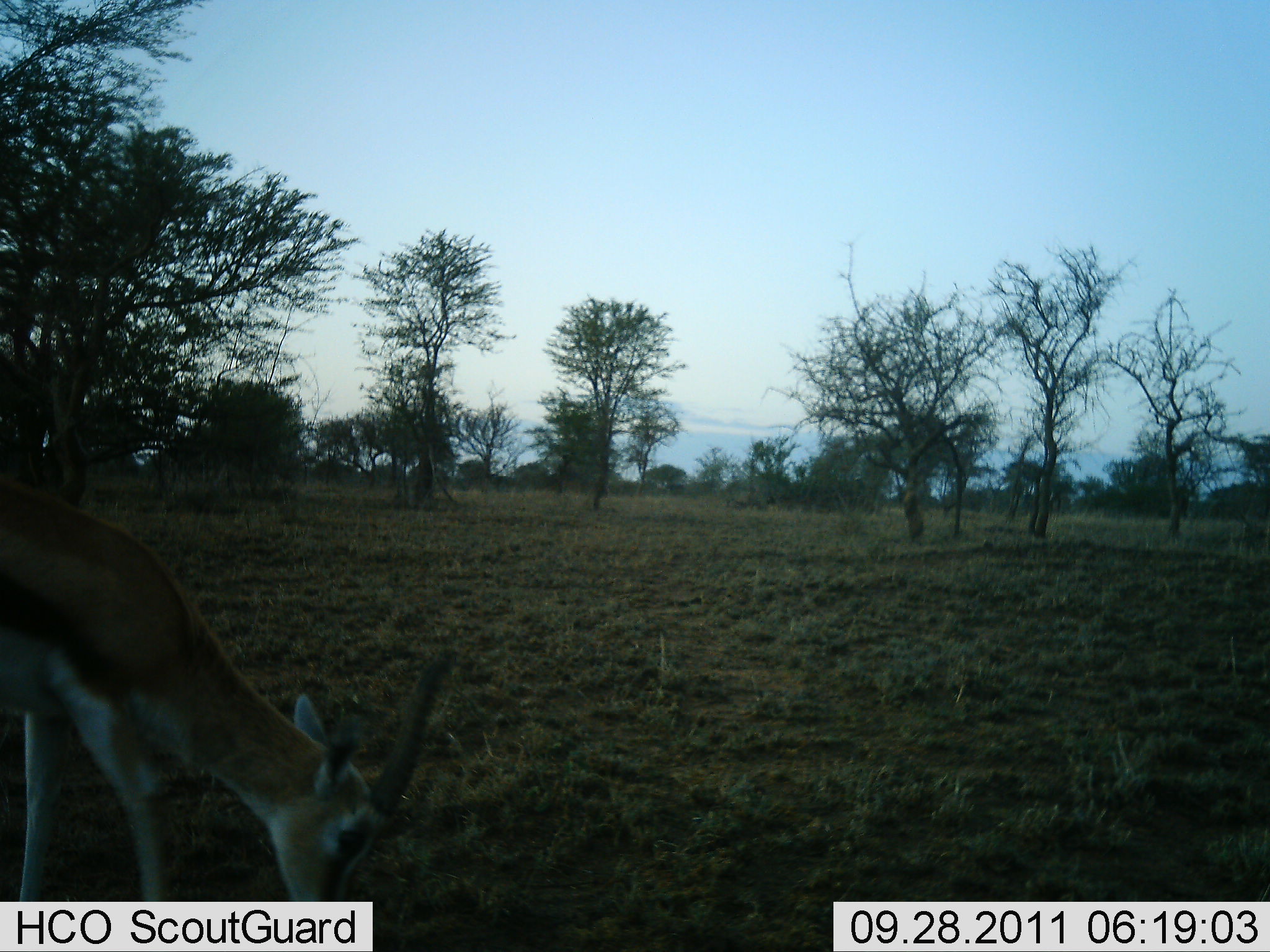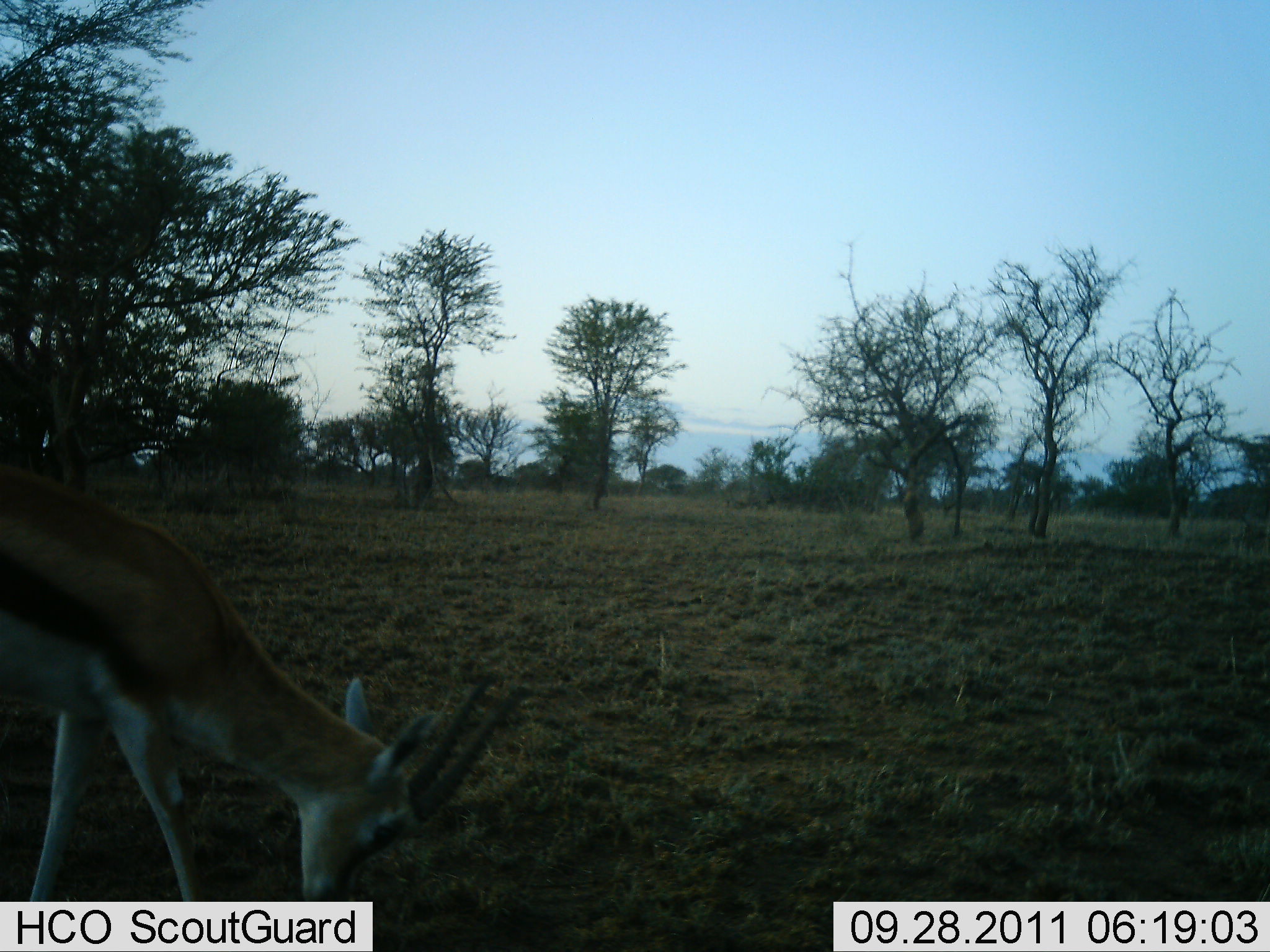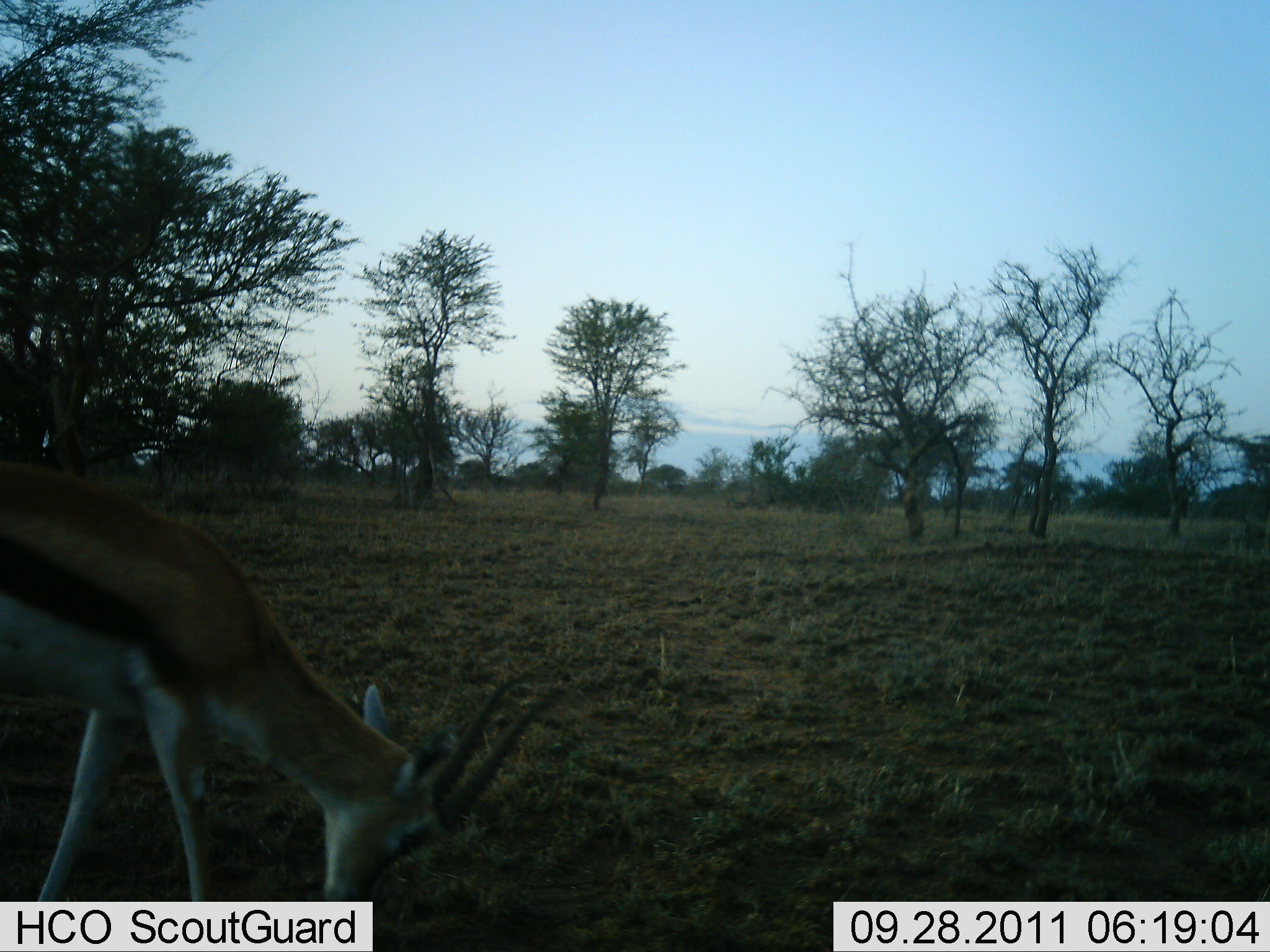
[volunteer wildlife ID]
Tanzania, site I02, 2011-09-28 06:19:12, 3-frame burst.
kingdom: Animalia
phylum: Chordata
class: Mammalia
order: Artiodactyla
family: Bovidae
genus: Eudorcas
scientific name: Eudorcas thomsonii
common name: thomson's gazelle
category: gazellethomsons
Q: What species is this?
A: Gazellethomsons (thomson's gazelle) (Eudorcas thomsonii).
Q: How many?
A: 1.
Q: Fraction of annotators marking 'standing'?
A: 33%.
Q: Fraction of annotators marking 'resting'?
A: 0%.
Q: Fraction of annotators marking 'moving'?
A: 0%.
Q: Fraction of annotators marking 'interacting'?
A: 0%.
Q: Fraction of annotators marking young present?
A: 0%.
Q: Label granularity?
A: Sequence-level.